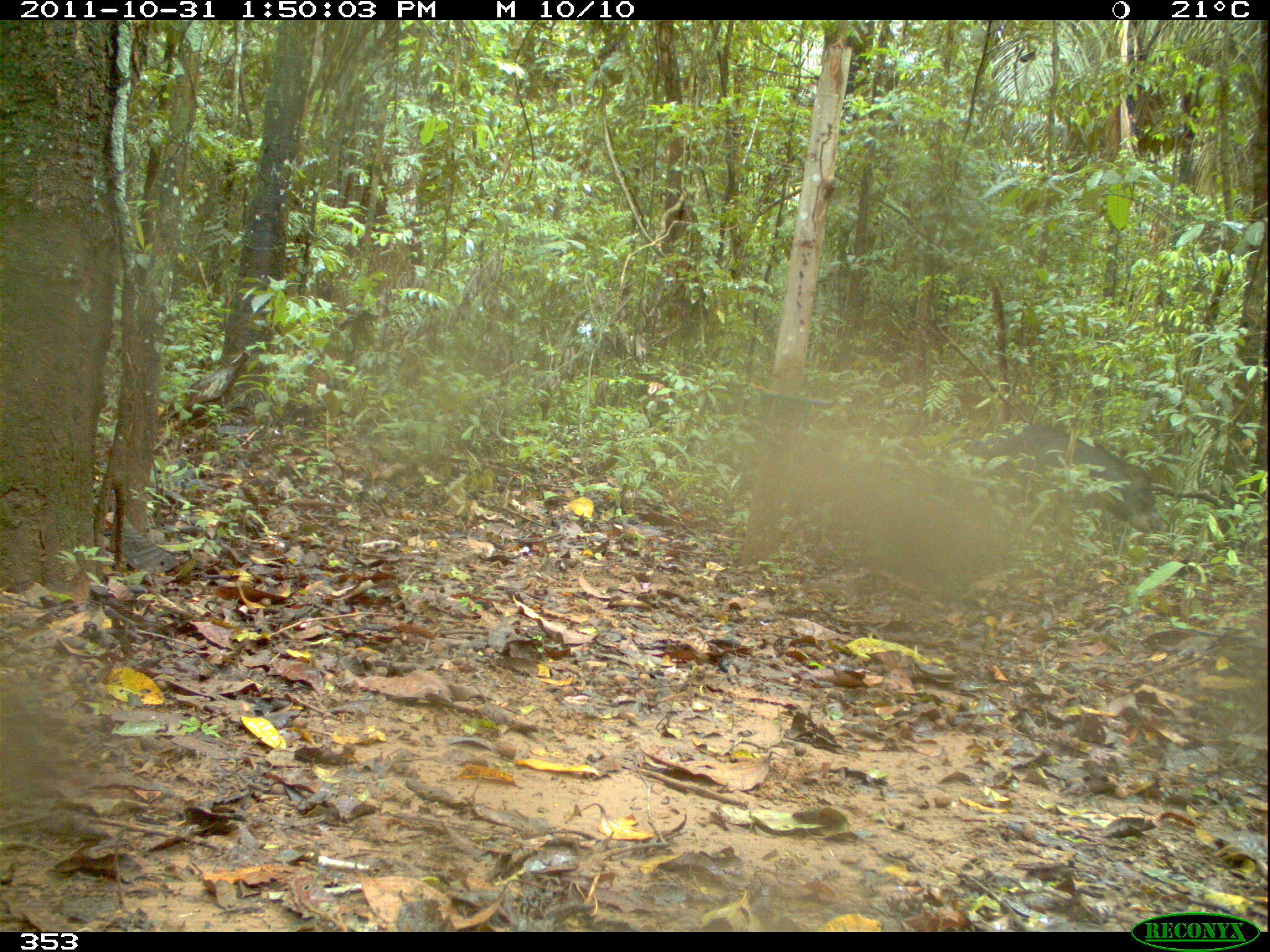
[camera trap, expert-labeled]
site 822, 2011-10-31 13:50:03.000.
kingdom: Animalia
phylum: Chordata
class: Mammalia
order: Artiodactyla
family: Tayassuidae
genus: Tayassu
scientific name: Tayassu pecari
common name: white-lipped peccary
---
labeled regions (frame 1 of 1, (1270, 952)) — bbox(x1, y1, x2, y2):
tayassu pecari: bbox(973, 424, 1167, 556)